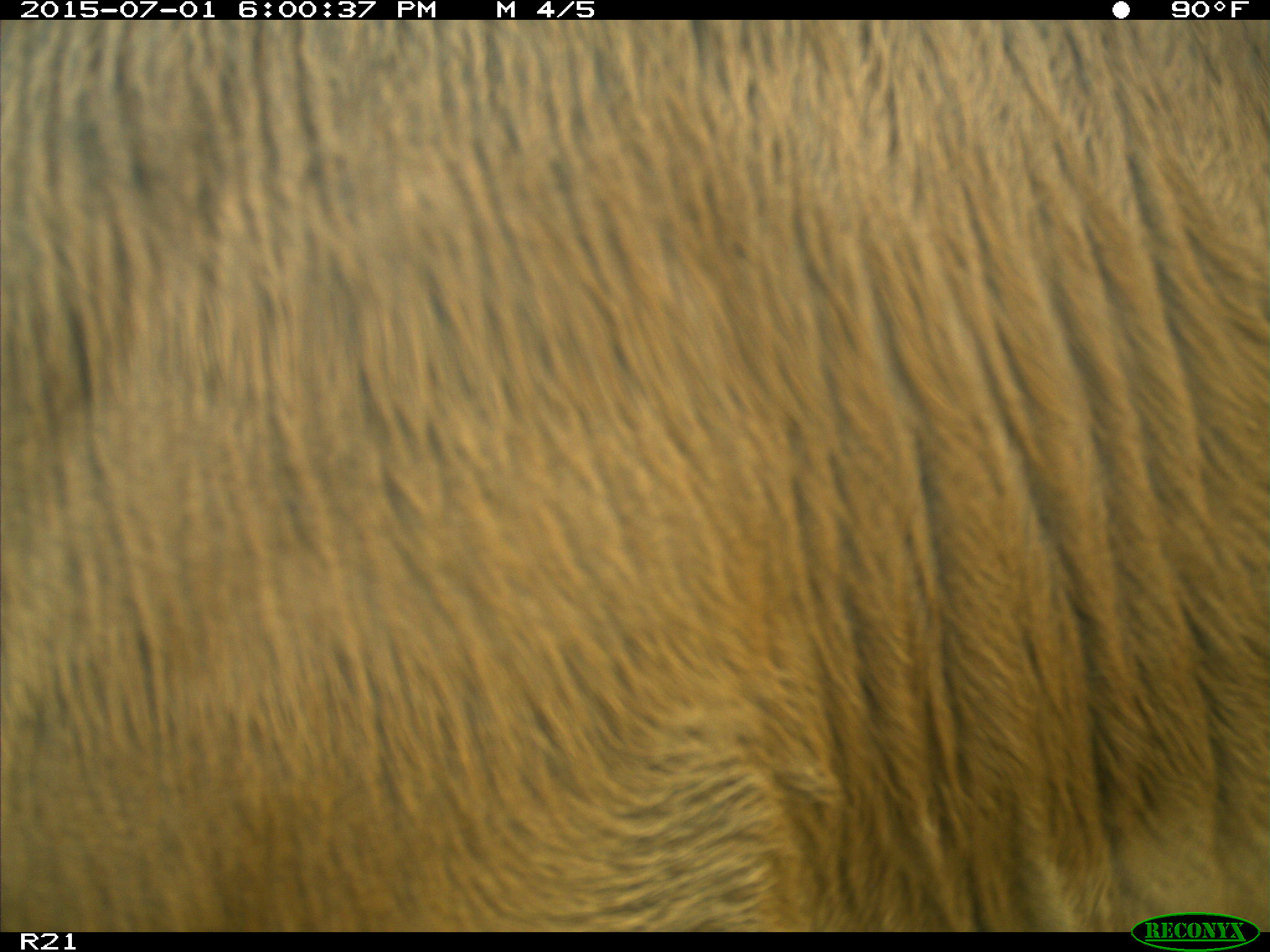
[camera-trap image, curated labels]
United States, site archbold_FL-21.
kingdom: Animalia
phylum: Chordata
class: Mammalia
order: Artiodactyla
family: Bovidae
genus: Bos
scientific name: Bos taurus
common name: domestic cow